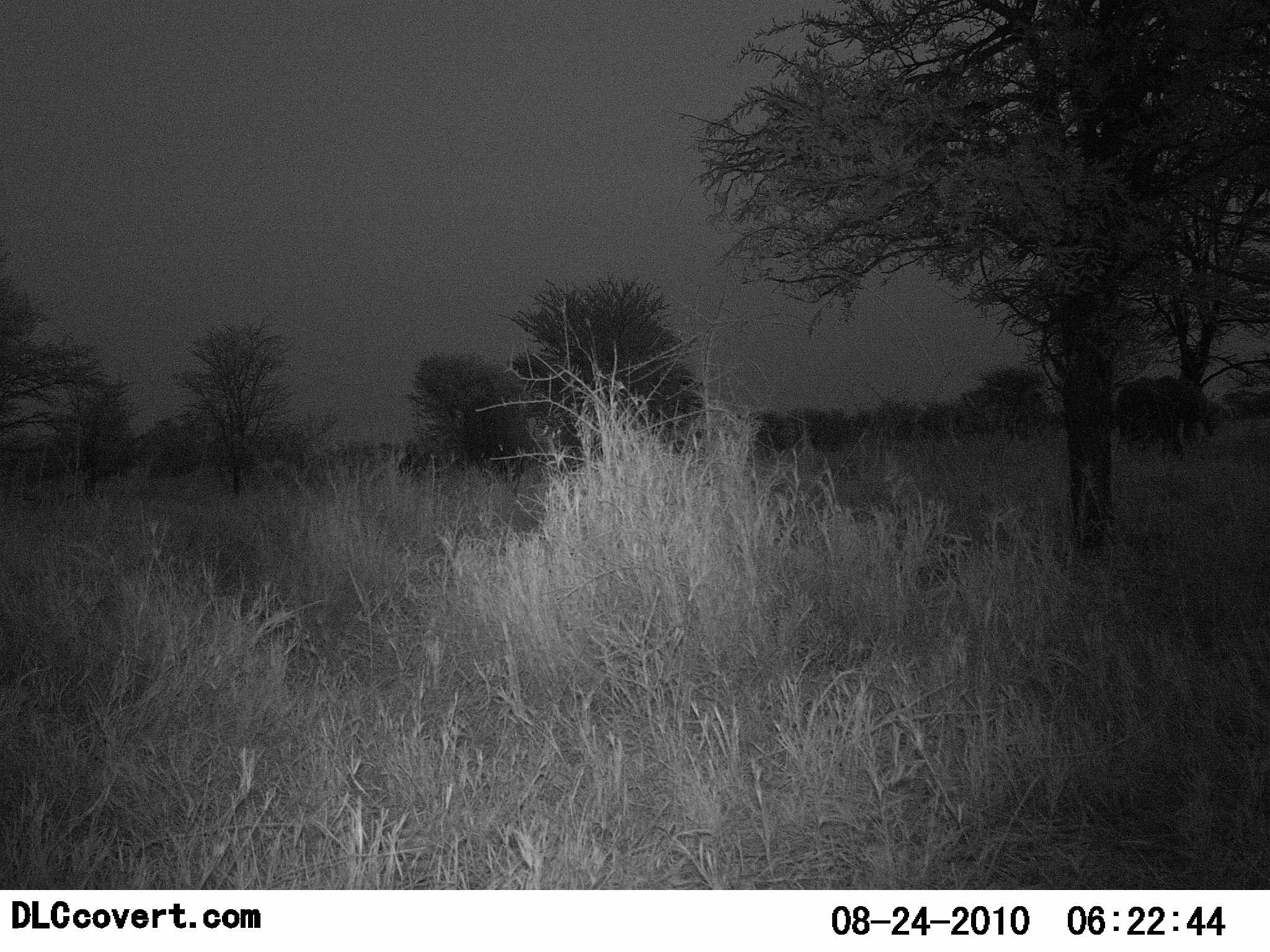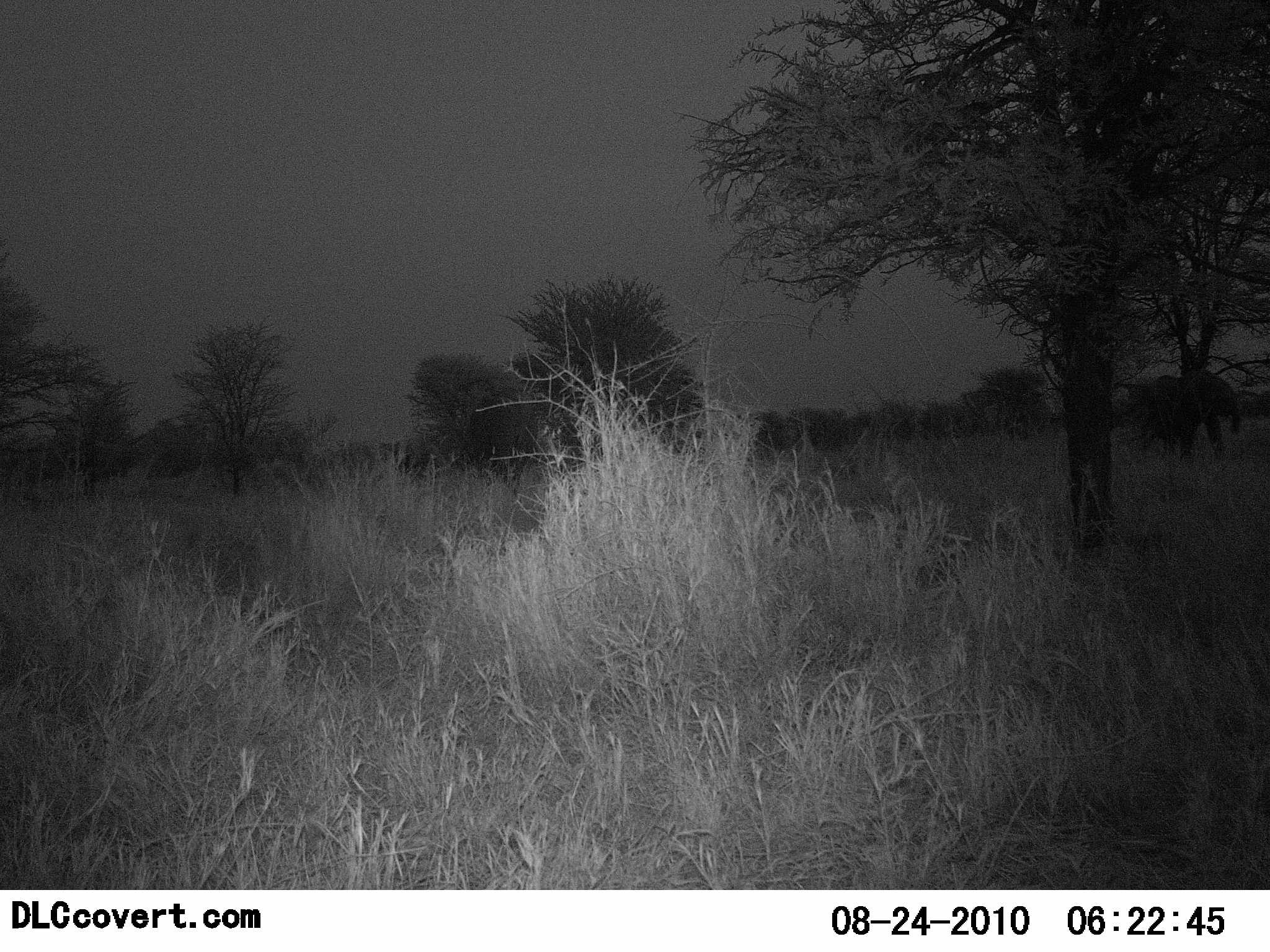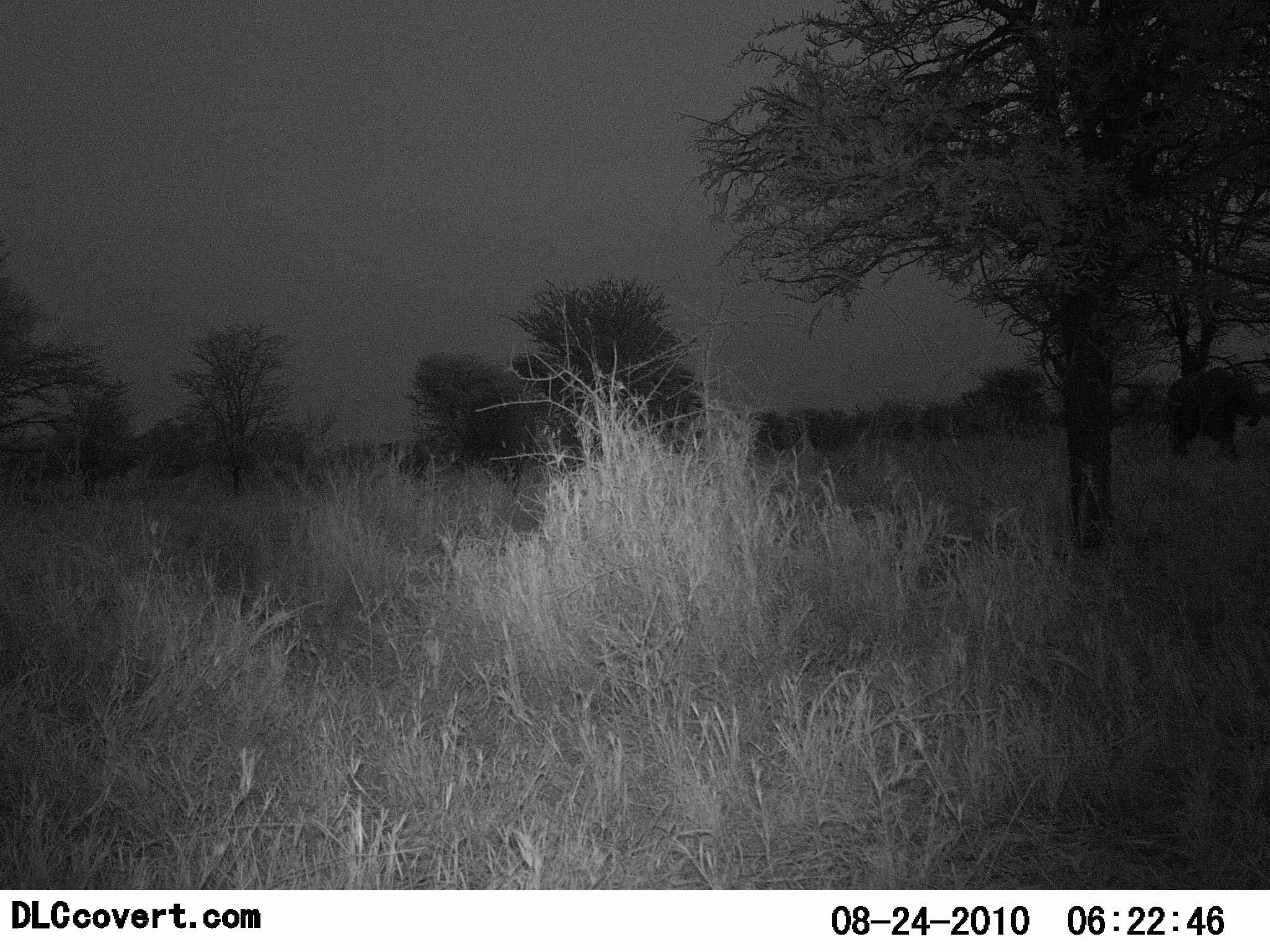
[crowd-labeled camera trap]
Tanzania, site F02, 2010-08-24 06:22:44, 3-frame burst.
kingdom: Animalia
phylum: Chordata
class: Mammalia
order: Proboscidea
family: Elephantidae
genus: Loxodonta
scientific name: Loxodonta africana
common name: african bush elephant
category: elephant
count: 2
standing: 12%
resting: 0%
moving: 100%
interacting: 0%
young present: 18%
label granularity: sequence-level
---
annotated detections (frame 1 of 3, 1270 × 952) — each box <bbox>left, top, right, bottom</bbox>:
animal: <bbox>1108, 374, 1220, 465</bbox>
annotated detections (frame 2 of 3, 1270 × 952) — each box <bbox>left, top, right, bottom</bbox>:
animal: <bbox>1129, 368, 1241, 459</bbox>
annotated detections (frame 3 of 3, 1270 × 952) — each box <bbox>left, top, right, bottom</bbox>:
animal: <bbox>1158, 365, 1261, 460</bbox>